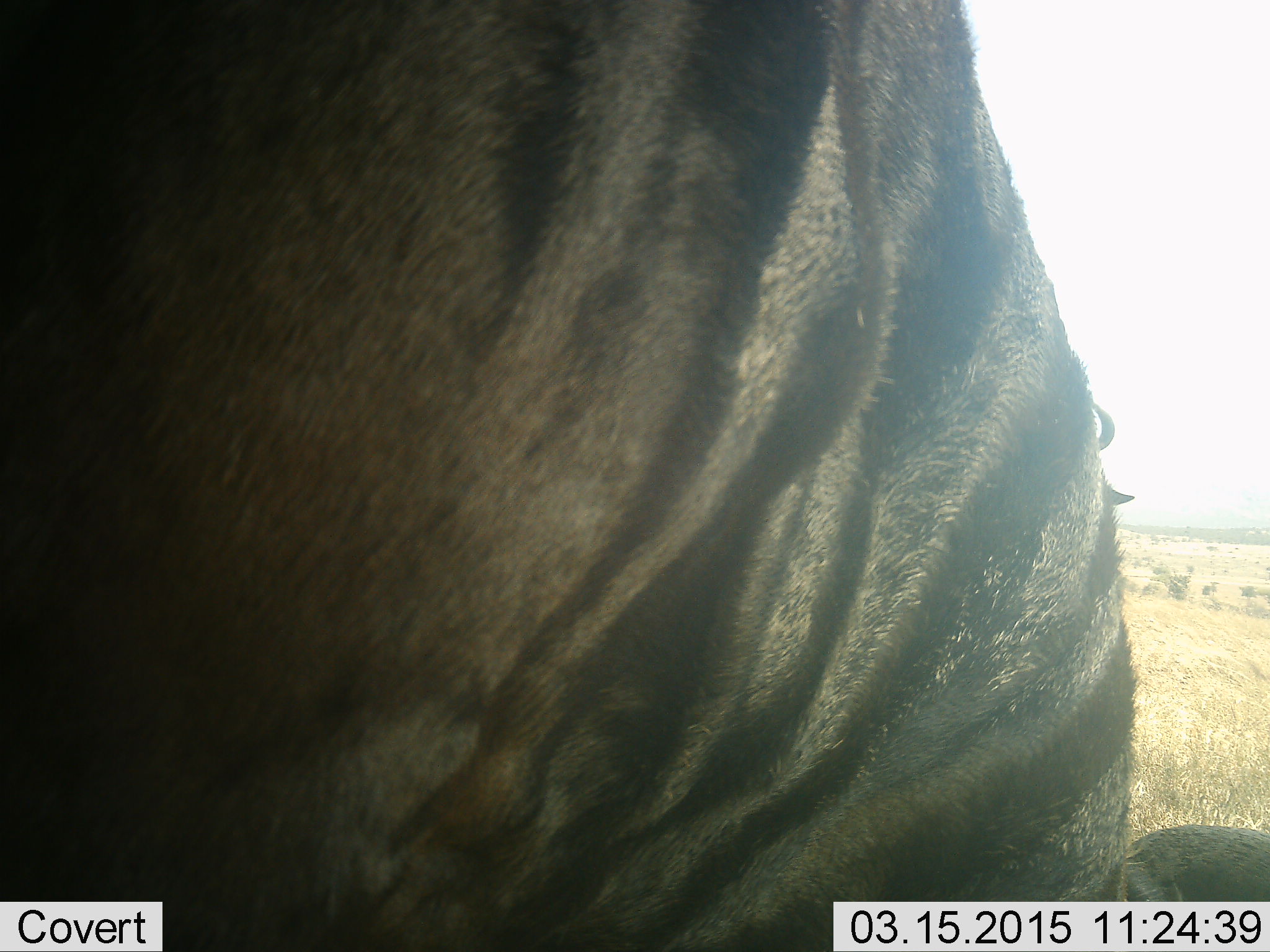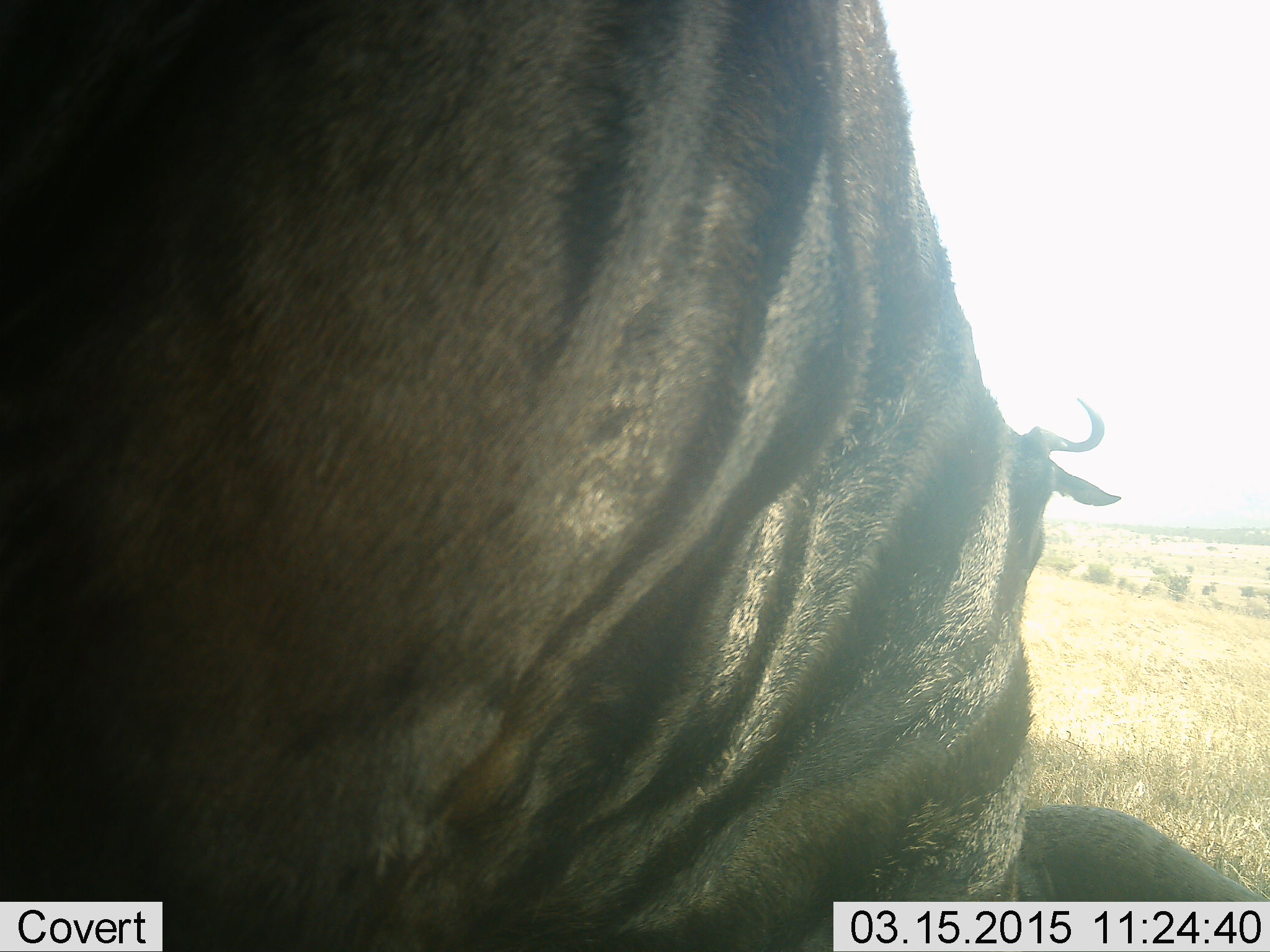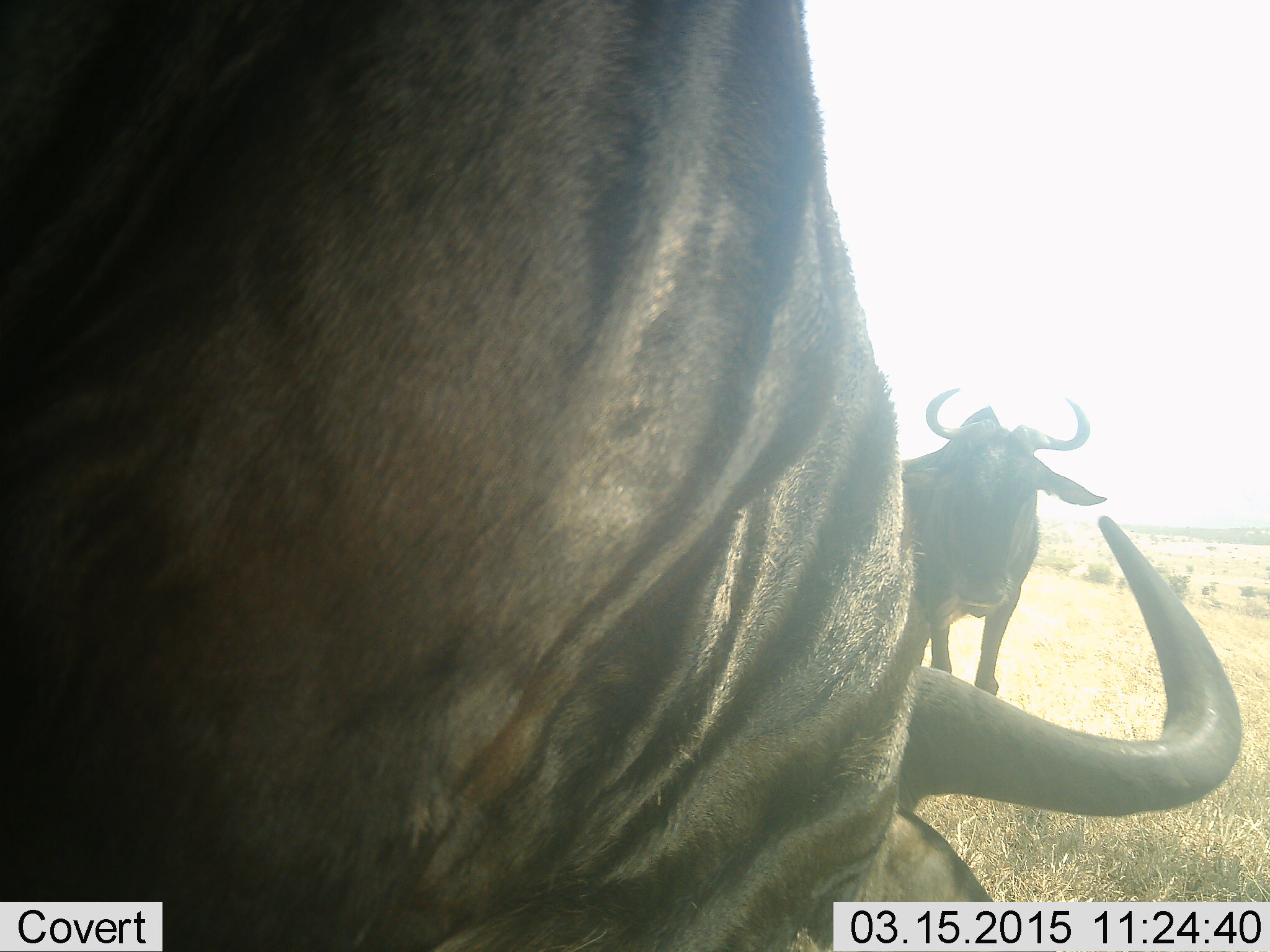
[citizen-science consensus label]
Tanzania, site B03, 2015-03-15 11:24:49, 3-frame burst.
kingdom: Animalia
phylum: Chordata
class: Mammalia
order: Artiodactyla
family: Bovidae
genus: Connochaetes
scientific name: Connochaetes taurinus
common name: blue wildebeest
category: wildebeest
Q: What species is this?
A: Wildebeest (blue wildebeest) (Connochaetes taurinus).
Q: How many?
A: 2.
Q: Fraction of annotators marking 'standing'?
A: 80%.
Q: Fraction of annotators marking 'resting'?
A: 0%.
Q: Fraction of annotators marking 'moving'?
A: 20%.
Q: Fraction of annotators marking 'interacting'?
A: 0%.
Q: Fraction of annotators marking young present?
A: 0%.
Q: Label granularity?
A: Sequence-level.